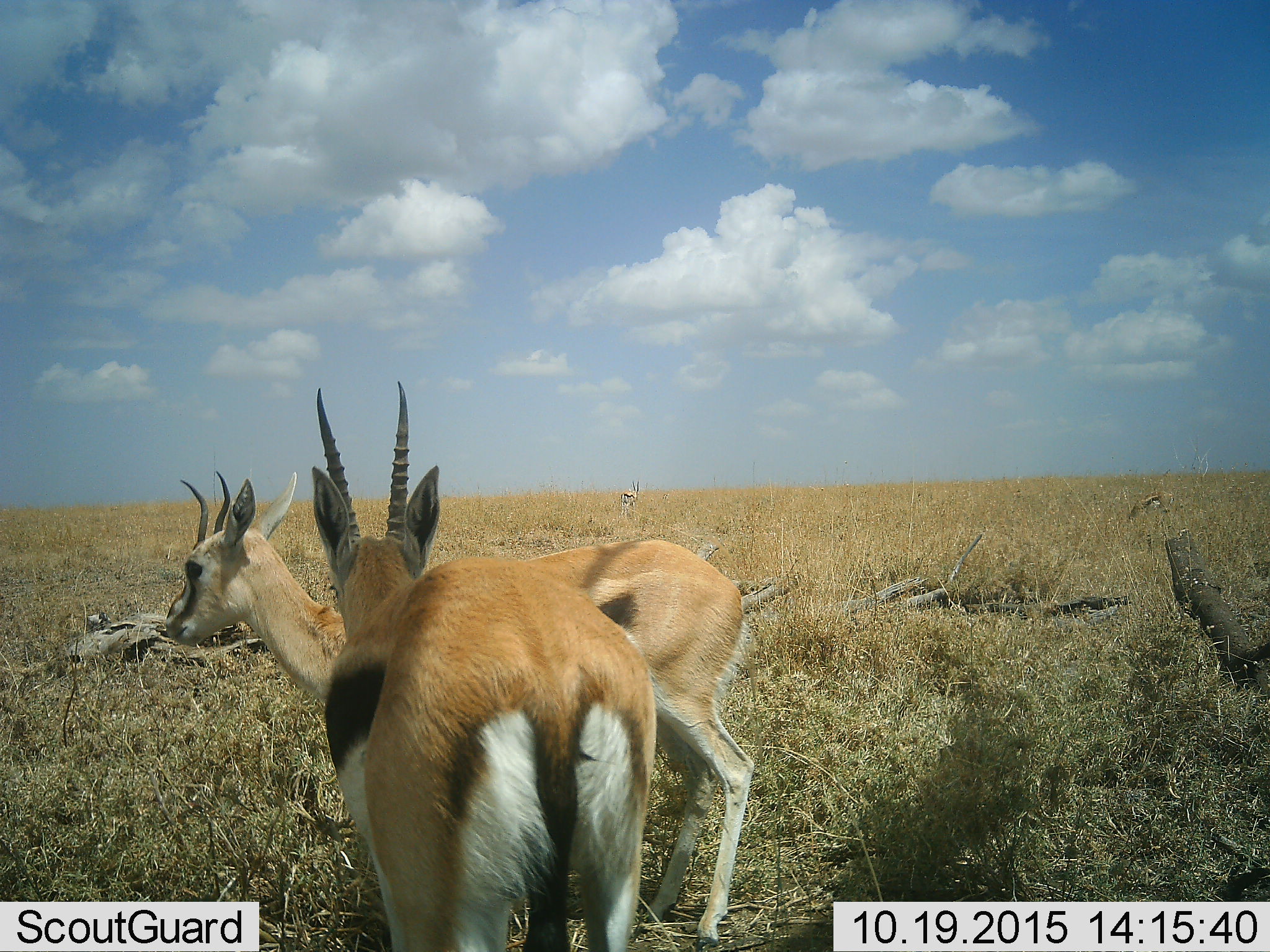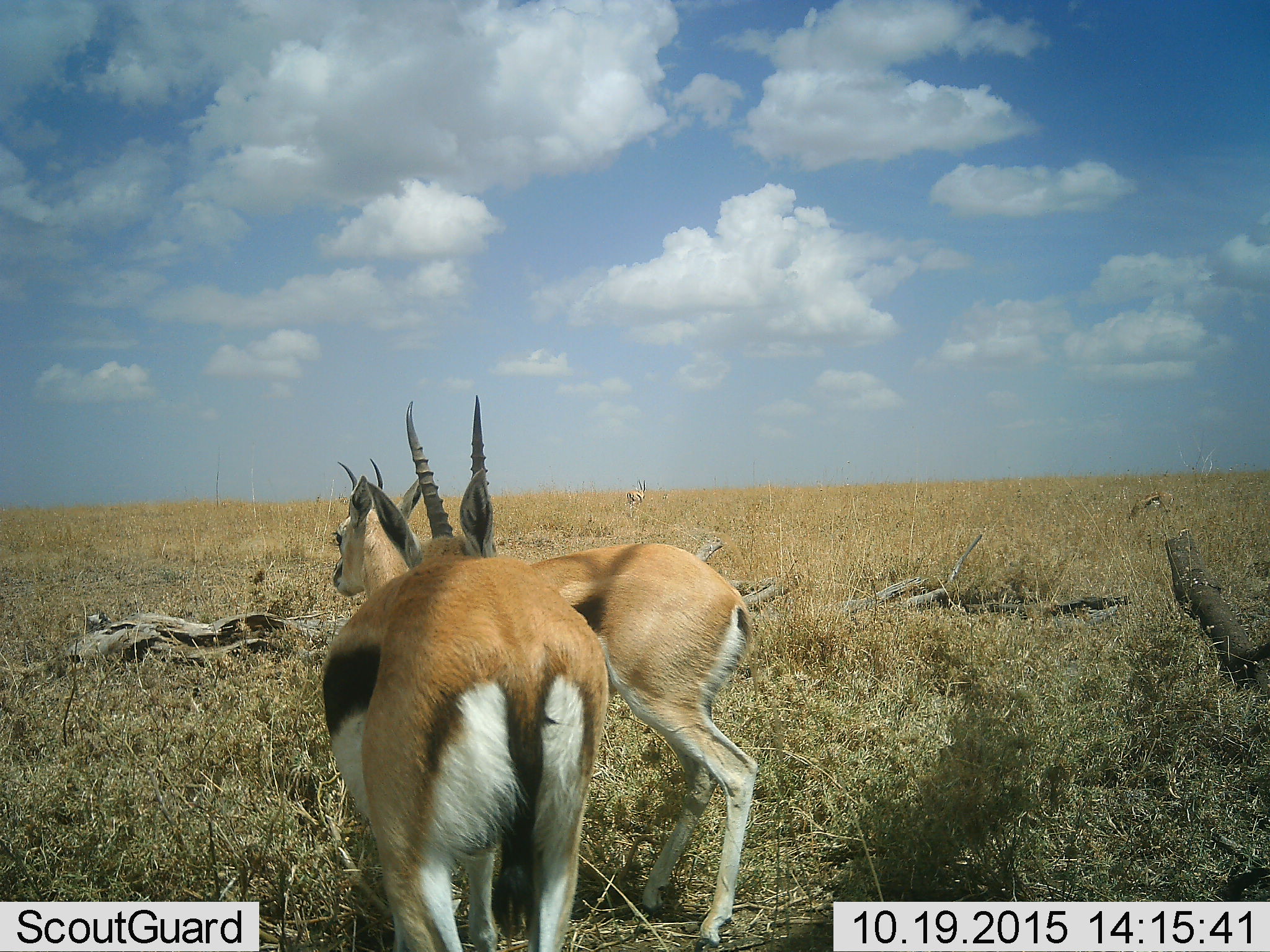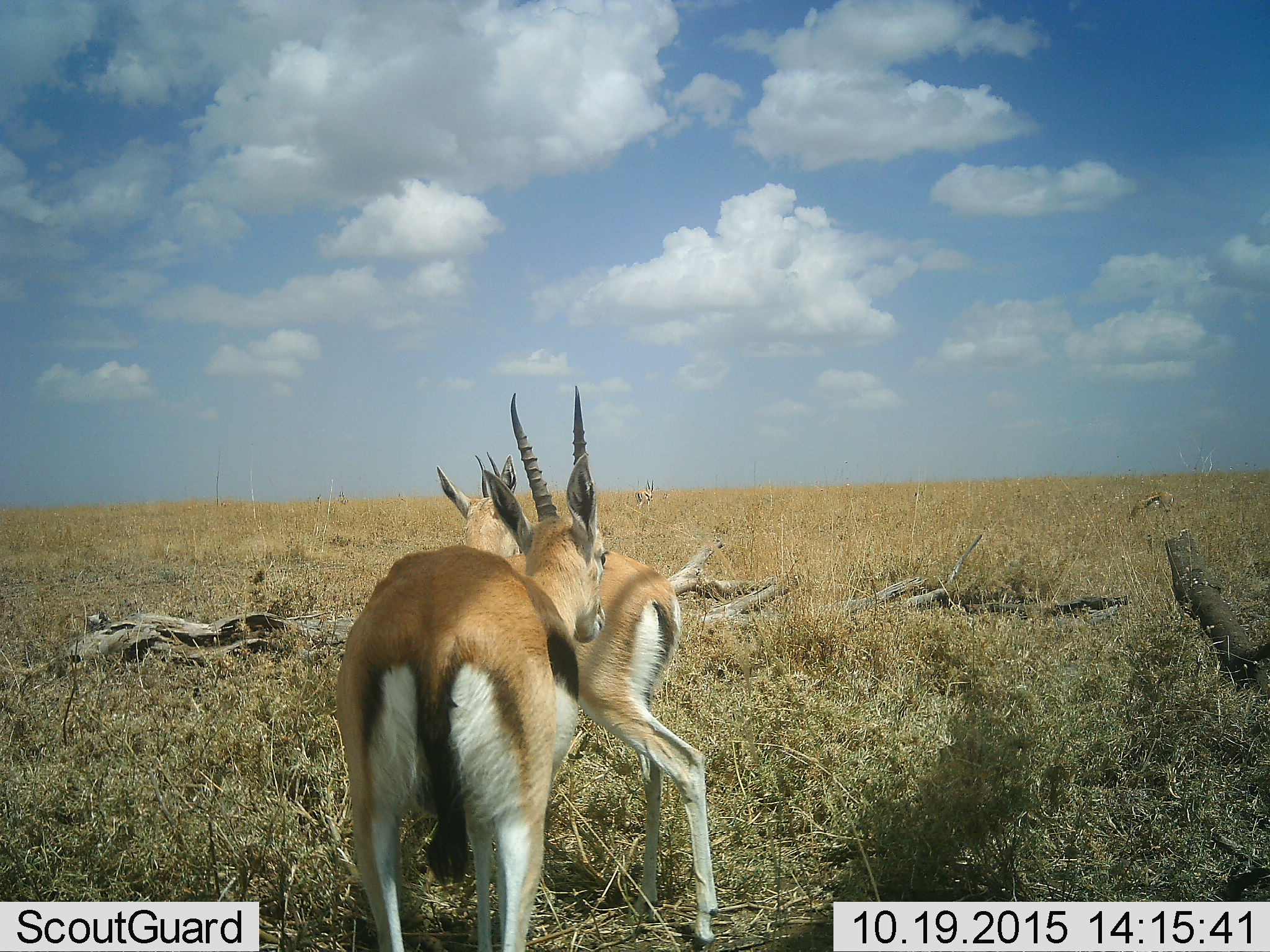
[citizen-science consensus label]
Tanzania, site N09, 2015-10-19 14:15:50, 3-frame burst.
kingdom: Animalia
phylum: Chordata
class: Mammalia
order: Artiodactyla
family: Bovidae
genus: Eudorcas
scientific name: Eudorcas thomsonii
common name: thomson's gazelle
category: gazellethomsons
Gazellethomsons (thomson's gazelle) (Eudorcas thomsonii), count 4. Behavior (volunteer vote fractions): standing 50%, resting 0%, moving 70%, interacting 30%. Young present (vote fraction): 0%. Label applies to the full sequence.